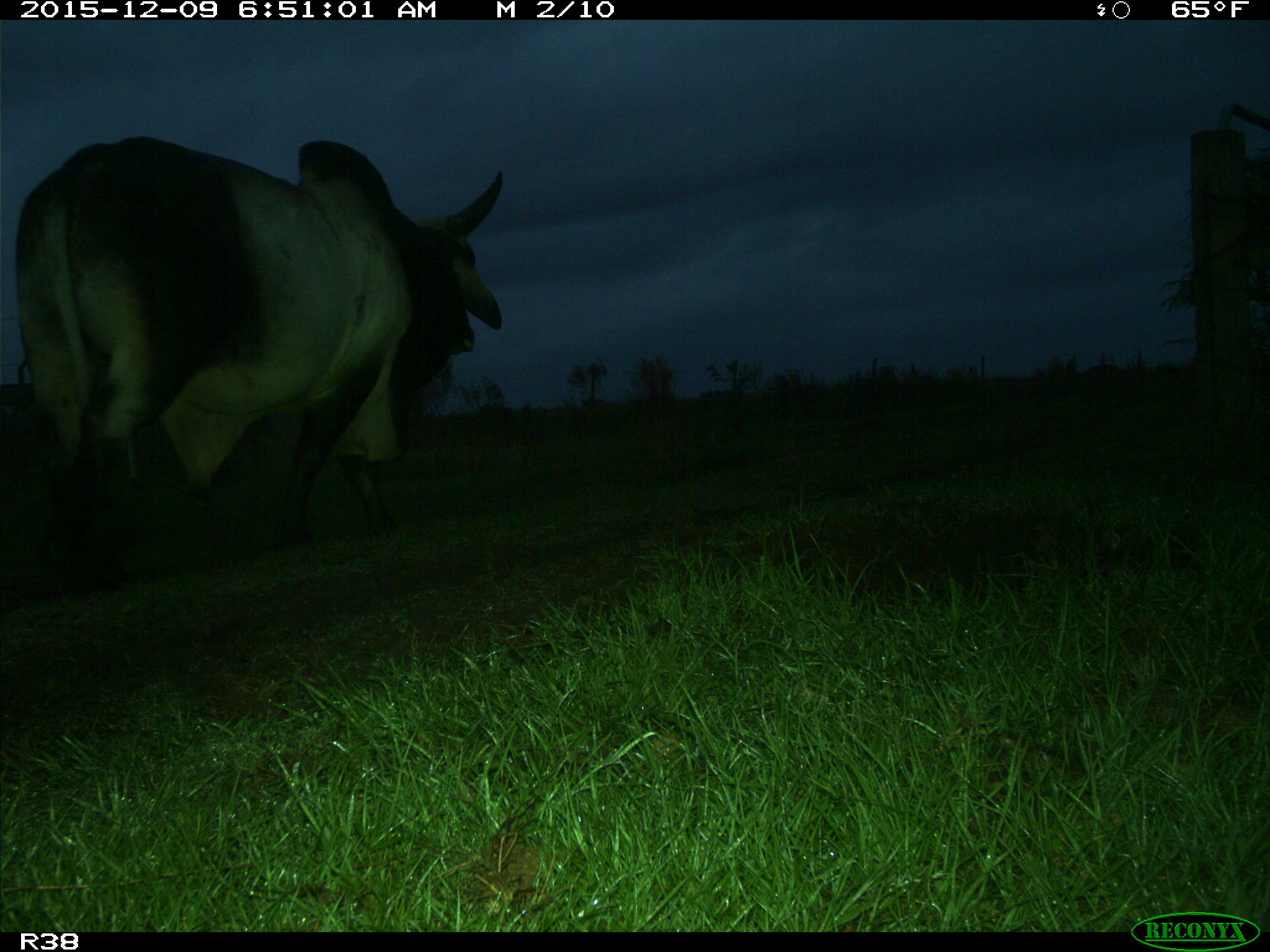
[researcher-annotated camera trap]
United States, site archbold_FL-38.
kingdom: Animalia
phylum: Chordata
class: Mammalia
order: Artiodactyla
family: Bovidae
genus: Bos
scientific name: Bos taurus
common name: domestic cow